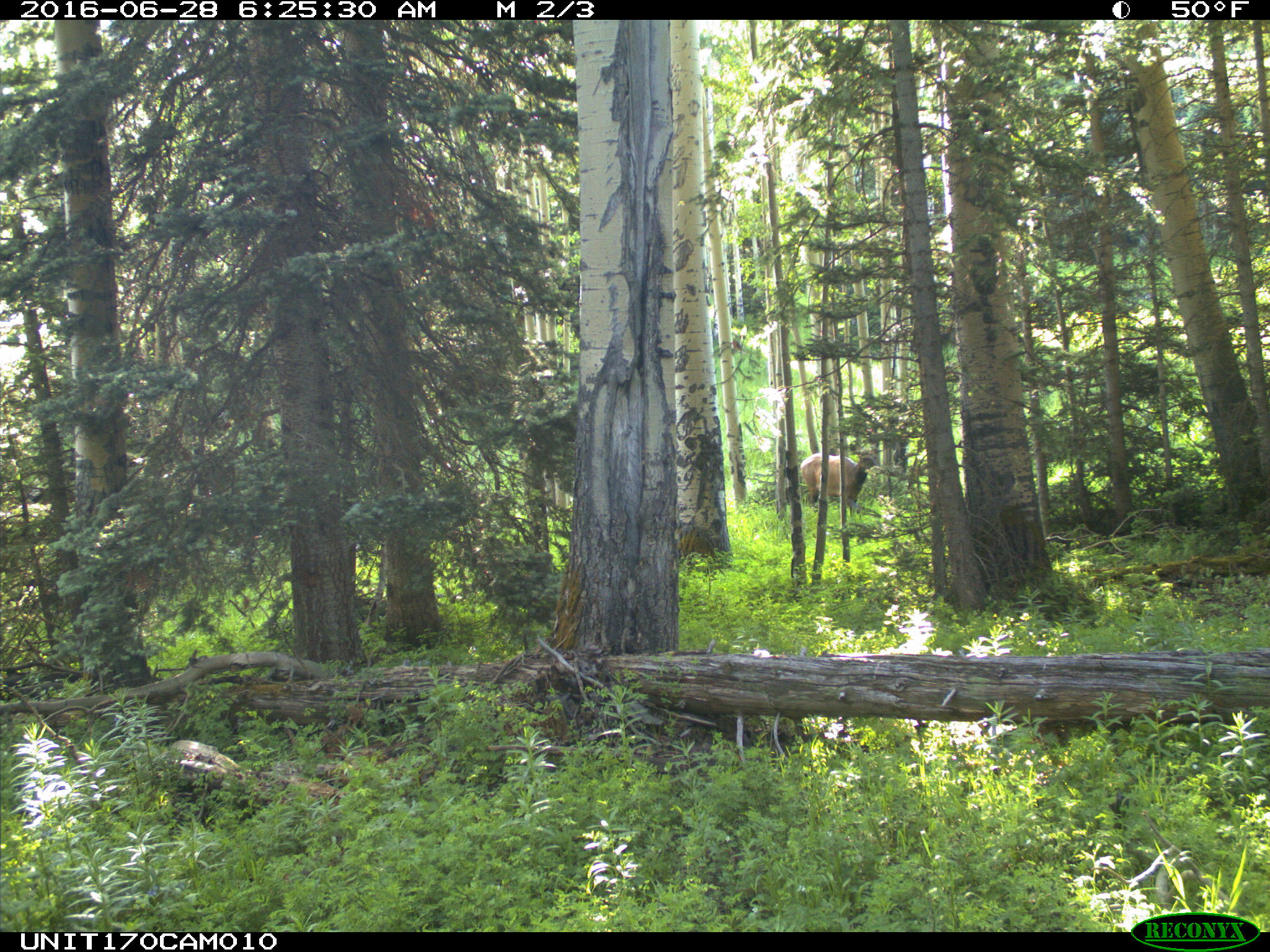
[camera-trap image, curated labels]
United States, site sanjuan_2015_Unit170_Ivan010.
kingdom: Animalia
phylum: Chordata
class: Mammalia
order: Artiodactyla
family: Cervidae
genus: Cervus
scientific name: Cervus elaphus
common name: red deer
Cervus elaphus (red deer).